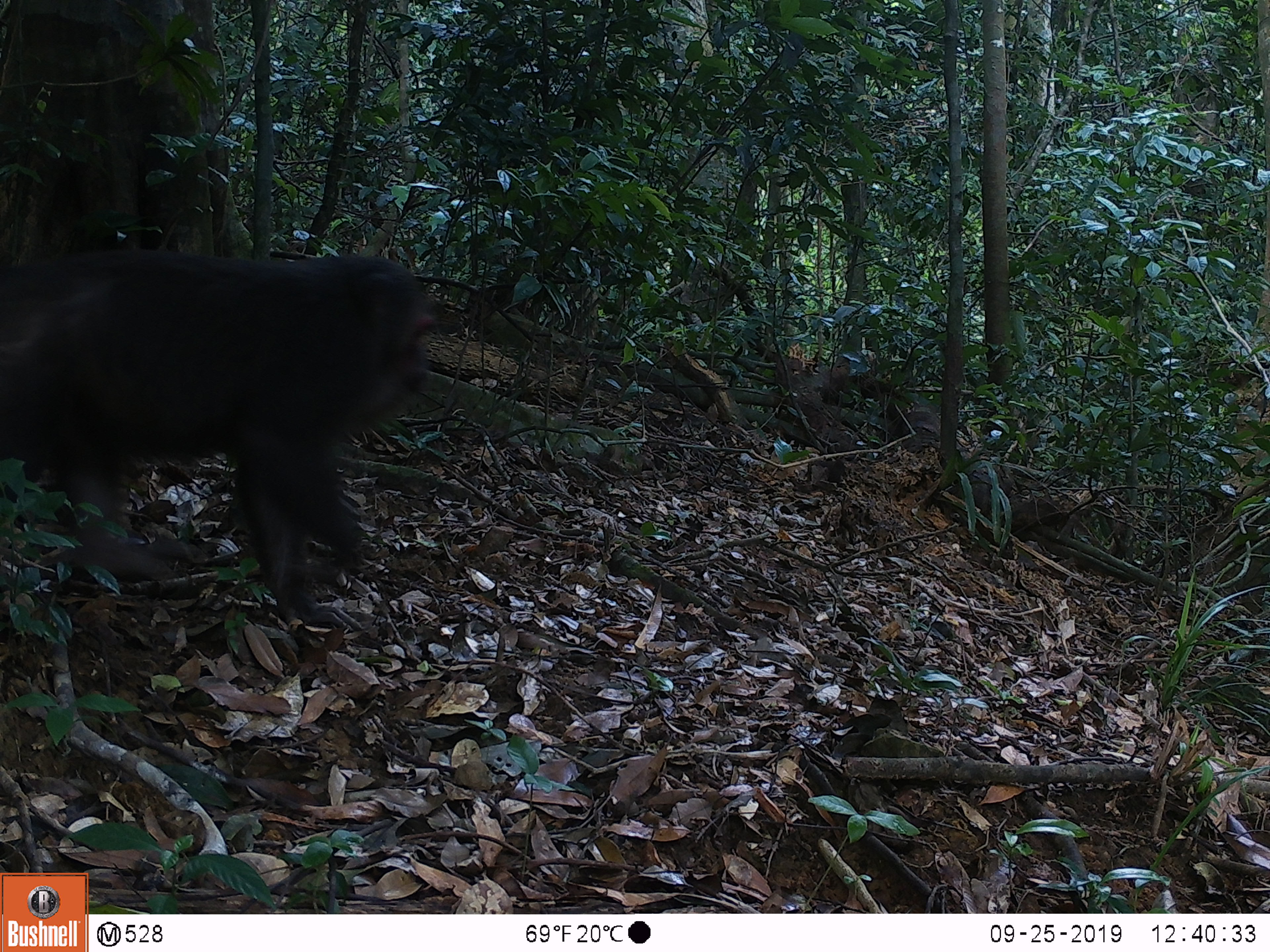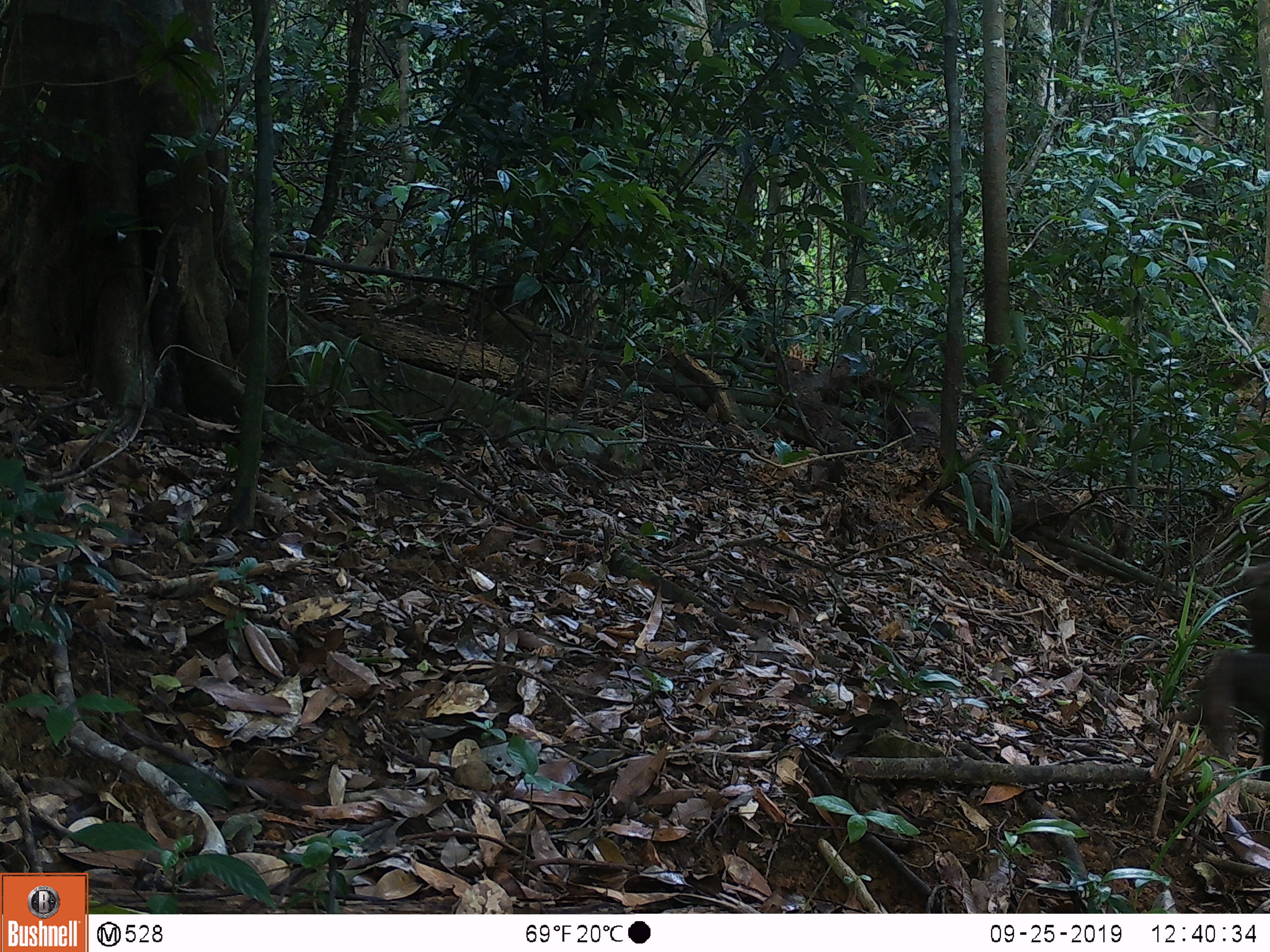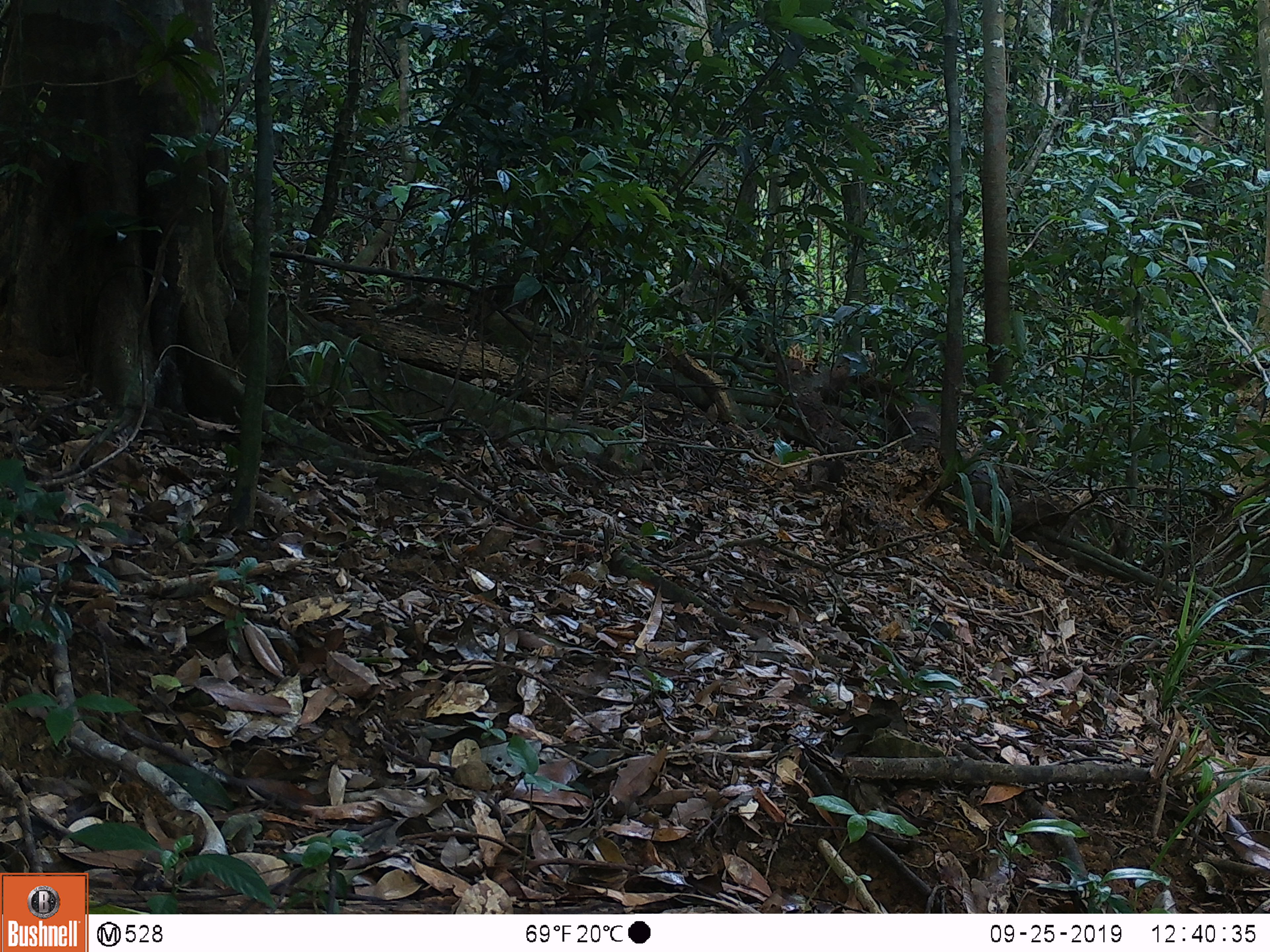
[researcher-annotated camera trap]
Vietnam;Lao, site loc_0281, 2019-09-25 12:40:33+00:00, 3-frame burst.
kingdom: Animalia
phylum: Chordata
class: Mammalia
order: Primates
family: Cercopithecidae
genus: Macaca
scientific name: Macaca arctoides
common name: stump-tailed macaque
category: stump tailed macaque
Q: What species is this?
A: Stump tailed macaque (stump-tailed macaque) (Macaca arctoides).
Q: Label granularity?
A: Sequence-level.